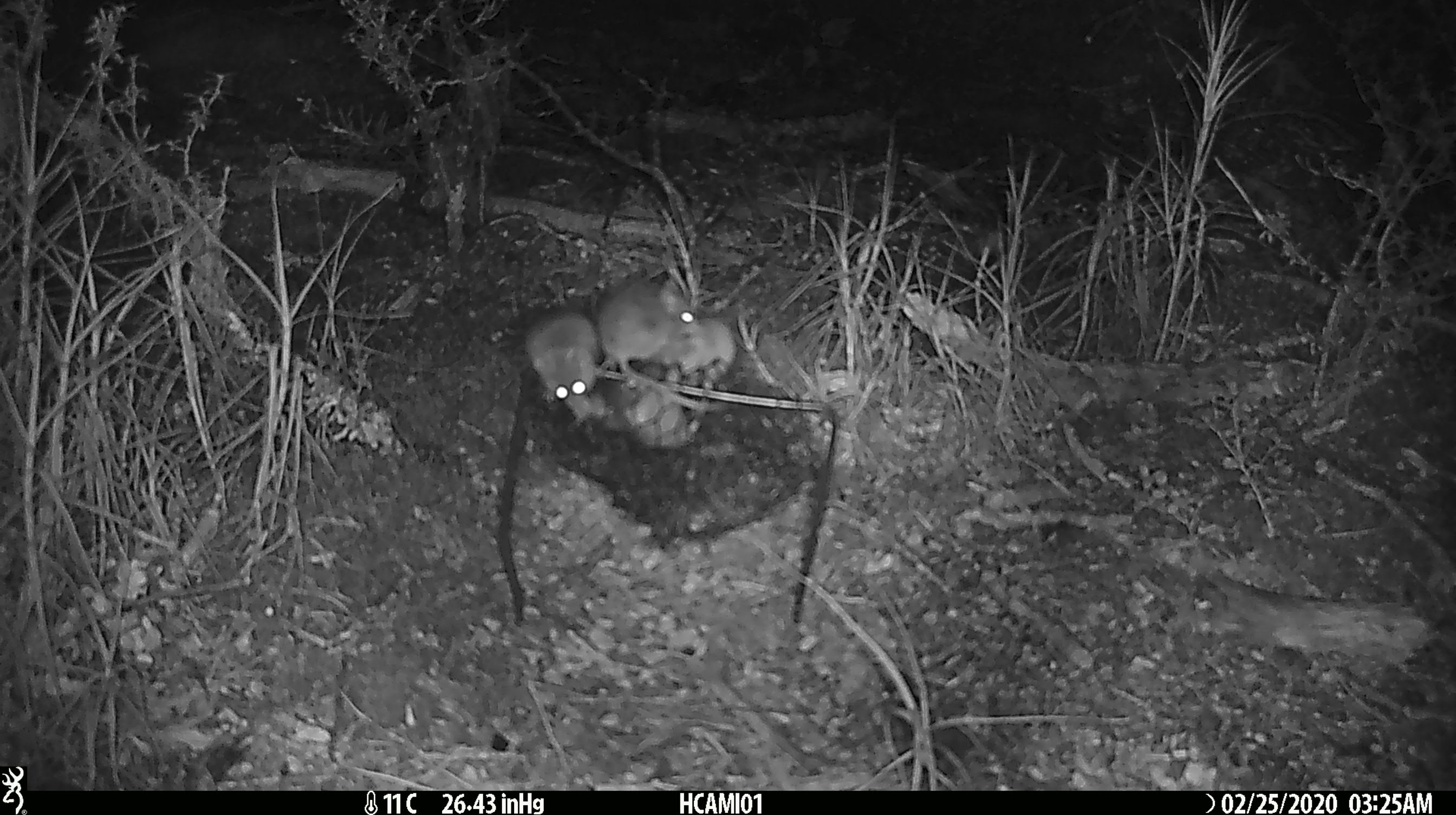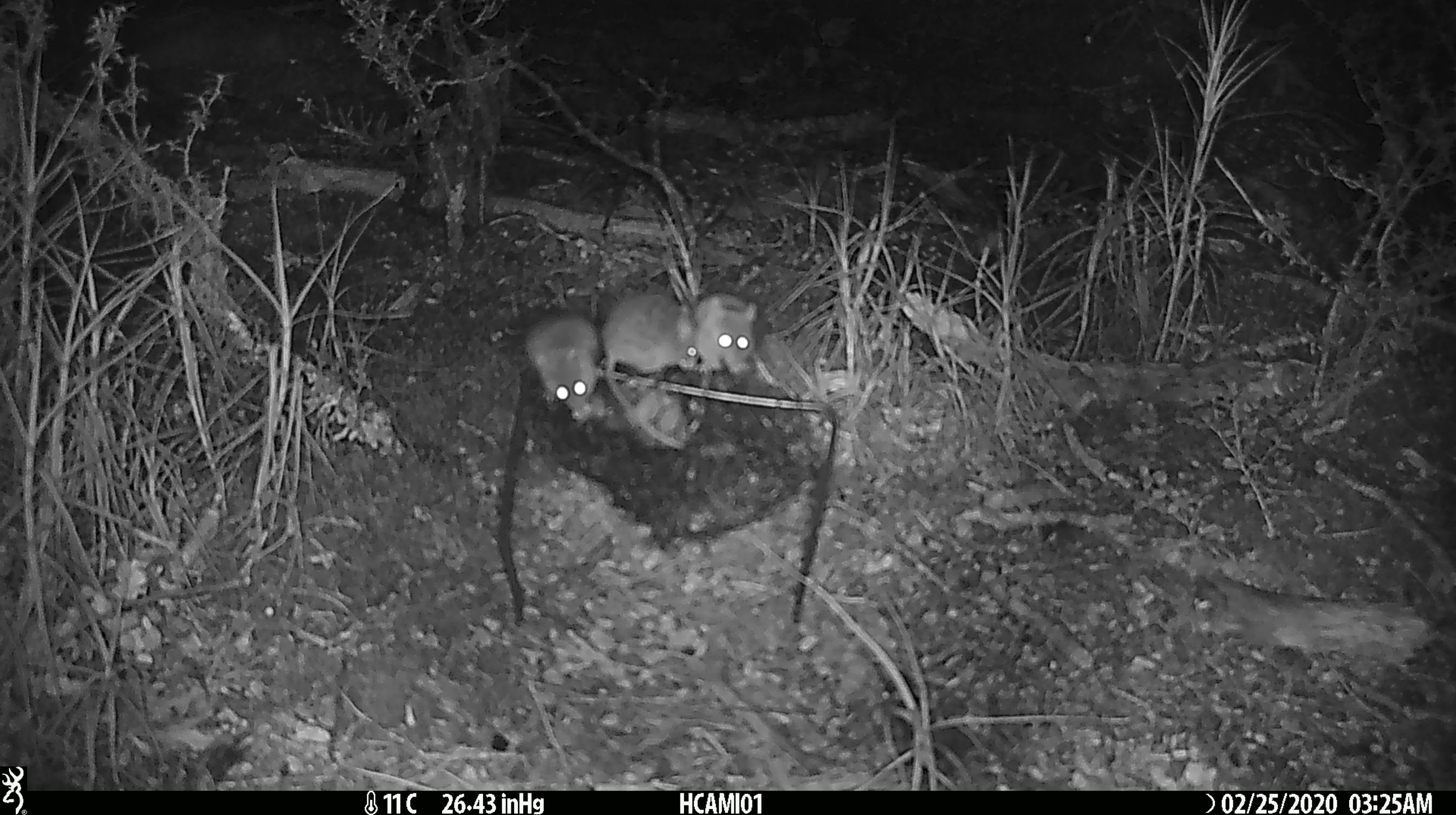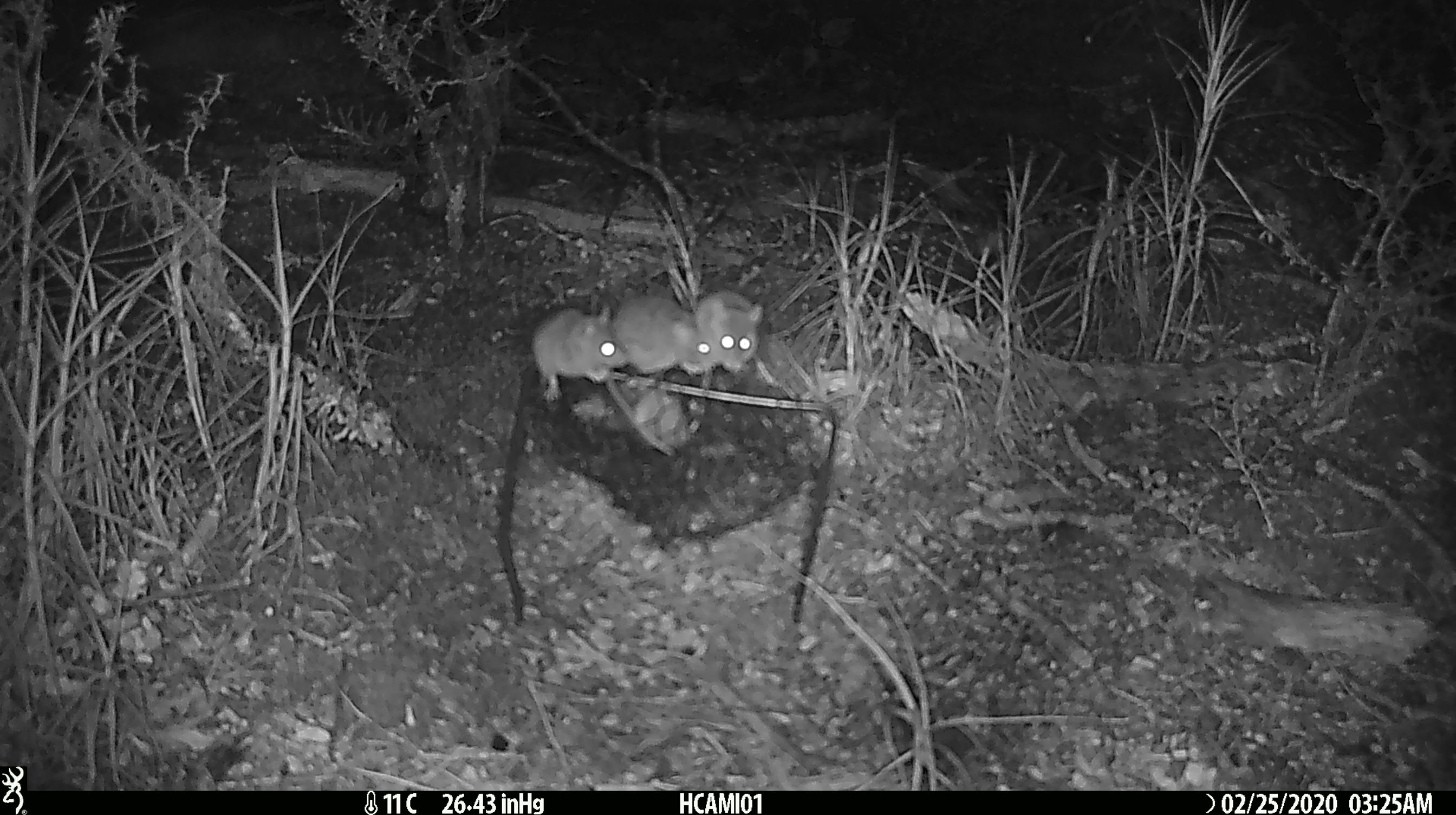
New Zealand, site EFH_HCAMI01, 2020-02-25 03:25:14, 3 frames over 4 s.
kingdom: Animalia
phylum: Chordata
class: Mammalia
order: Rodentia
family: Muridae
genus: Mus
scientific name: Mus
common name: mouse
Mouse (Mus).